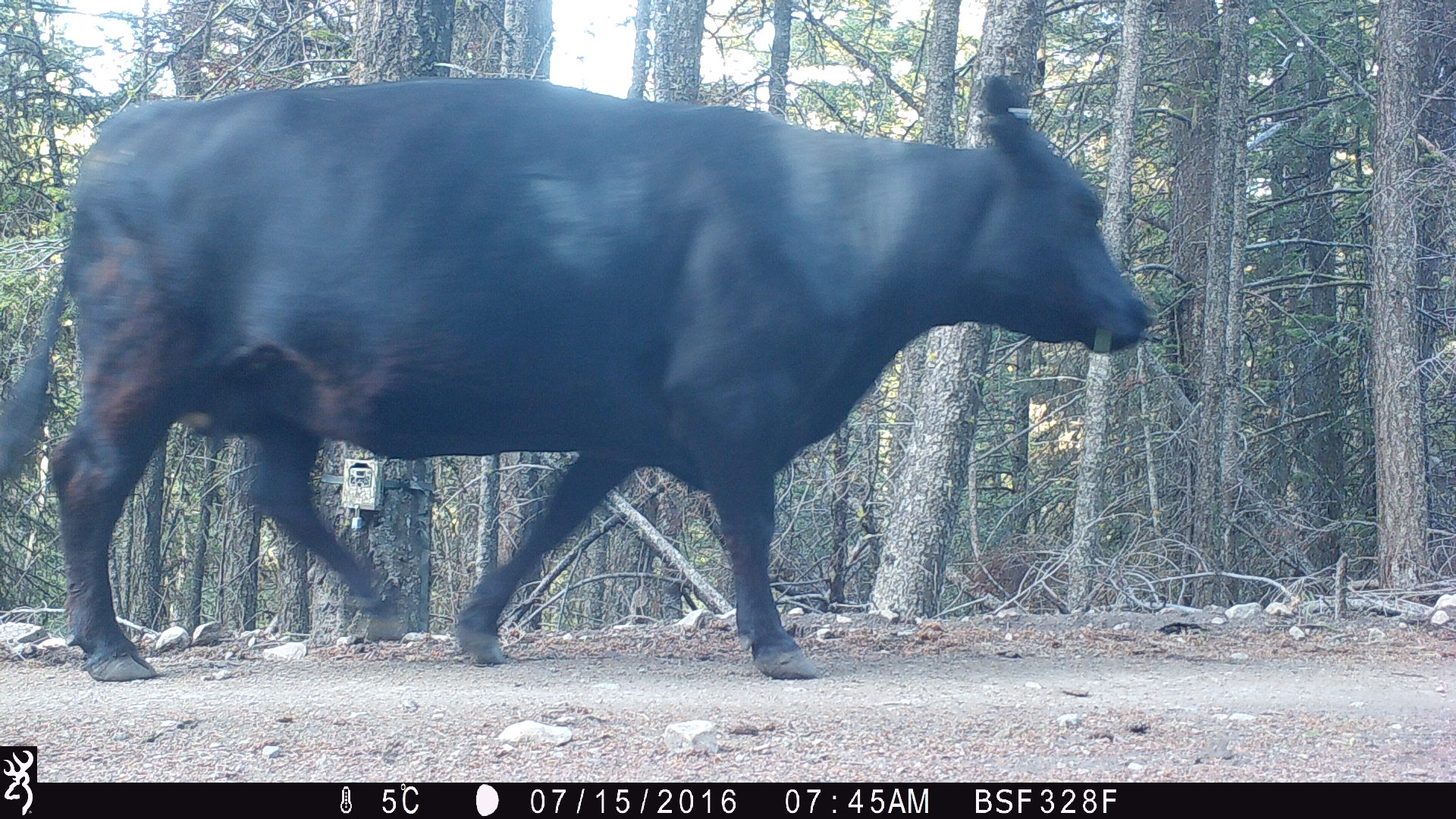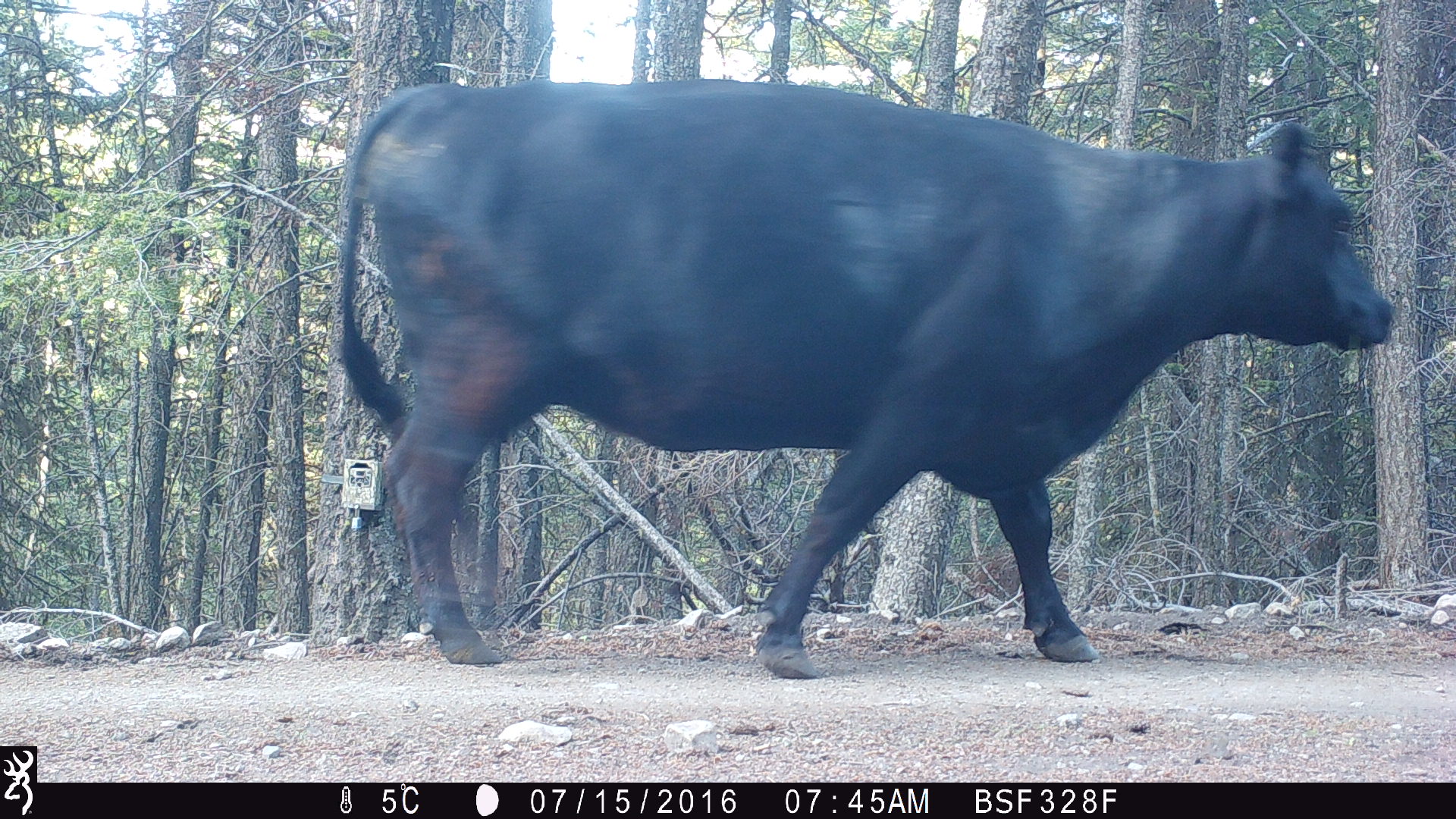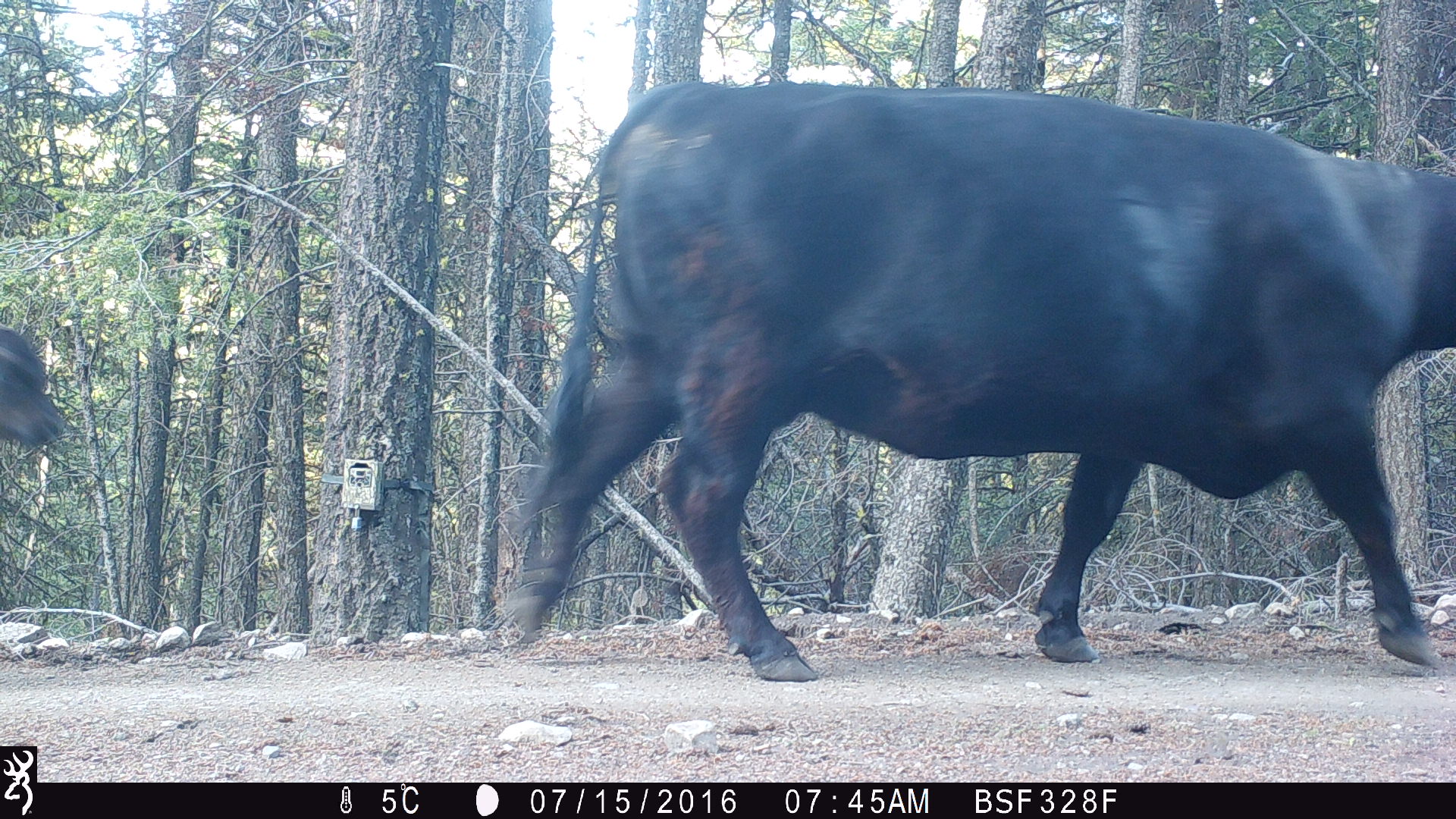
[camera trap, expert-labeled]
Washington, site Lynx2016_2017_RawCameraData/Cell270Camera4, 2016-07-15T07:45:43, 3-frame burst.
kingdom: Animalia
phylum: Chordata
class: Mammalia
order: Artiodactyla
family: Bovidae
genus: Bos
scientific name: Bos taurus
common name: domestic cattle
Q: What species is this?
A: Domestic cattle (Bos taurus).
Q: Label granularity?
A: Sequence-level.